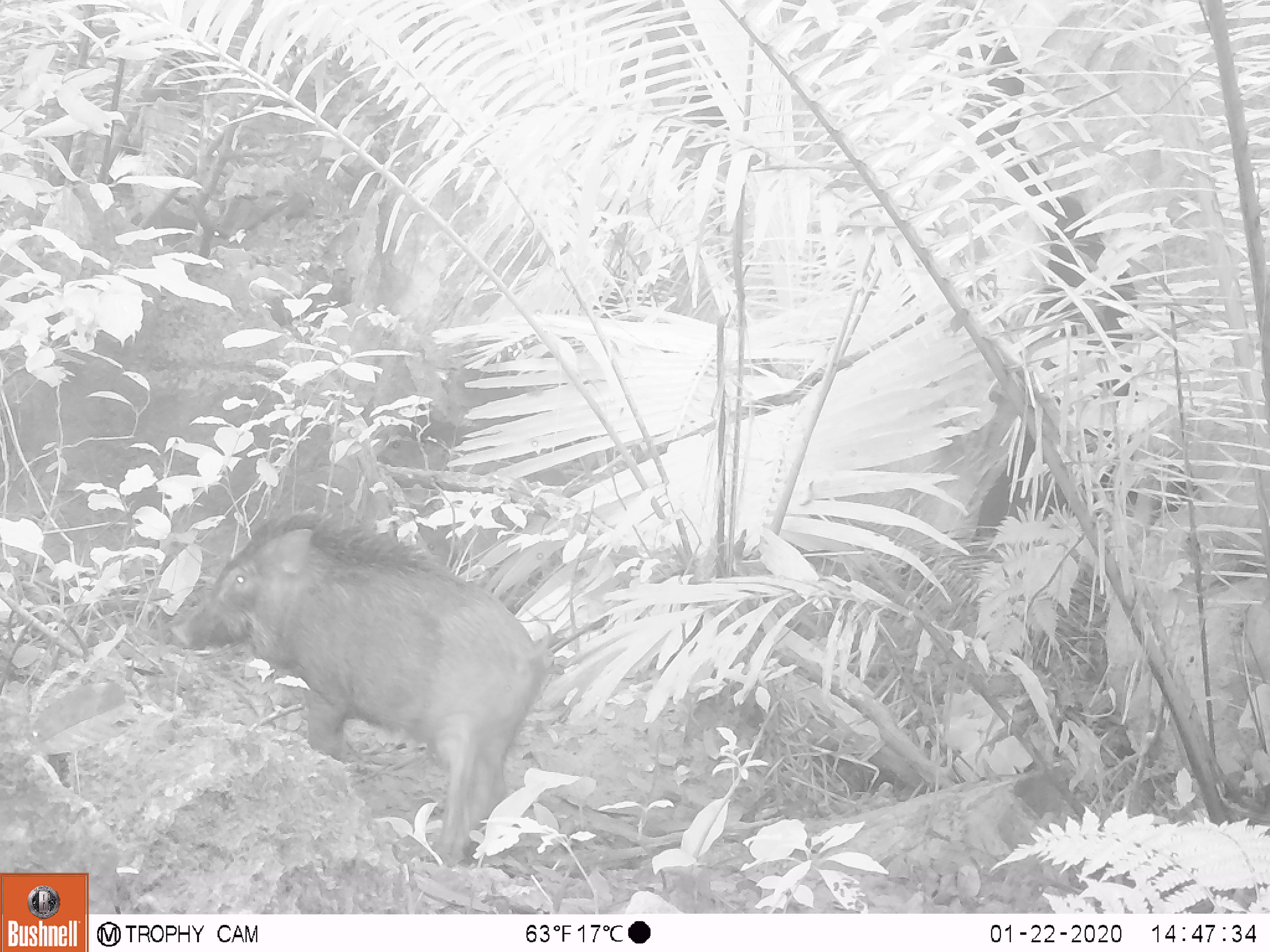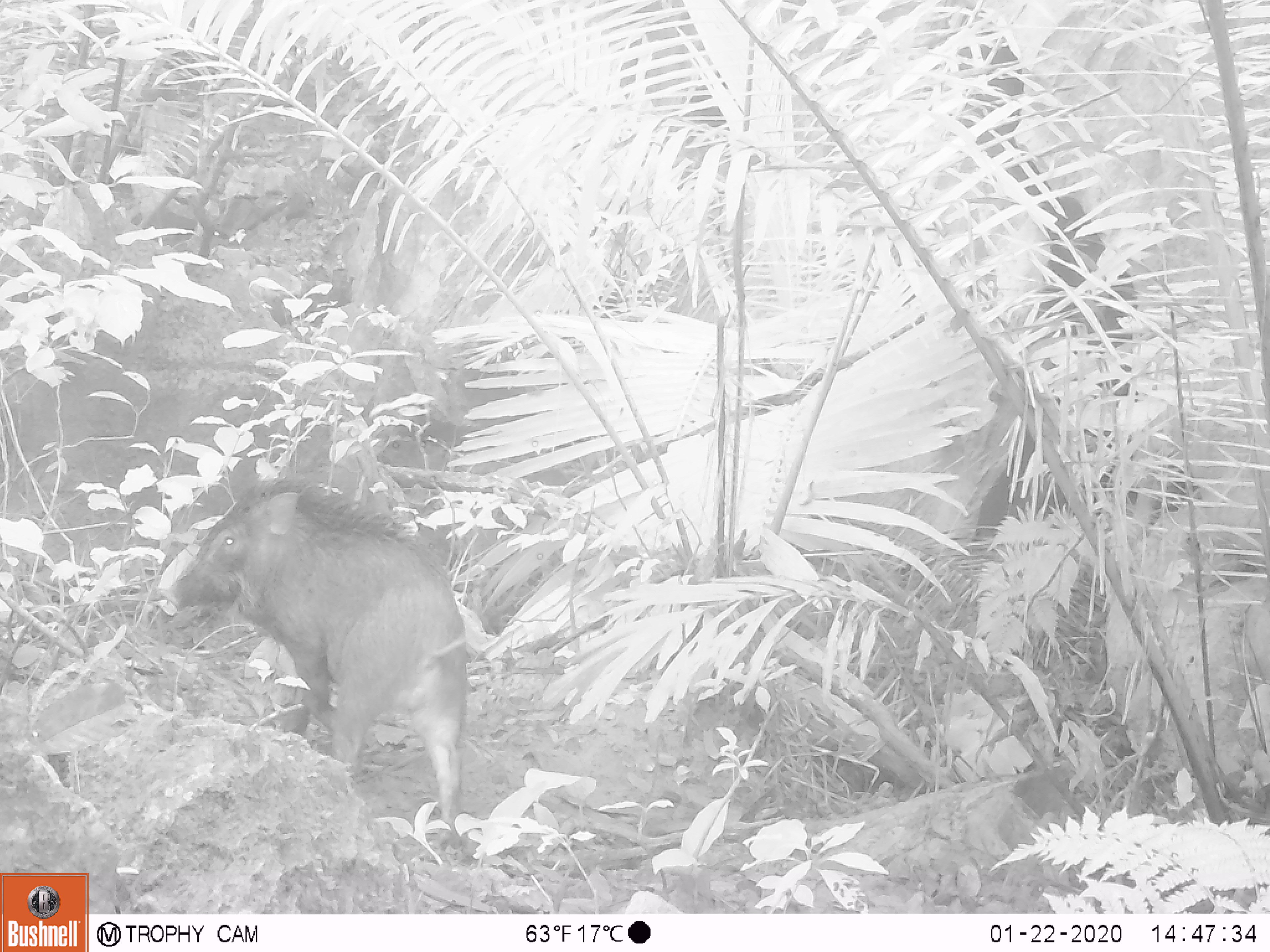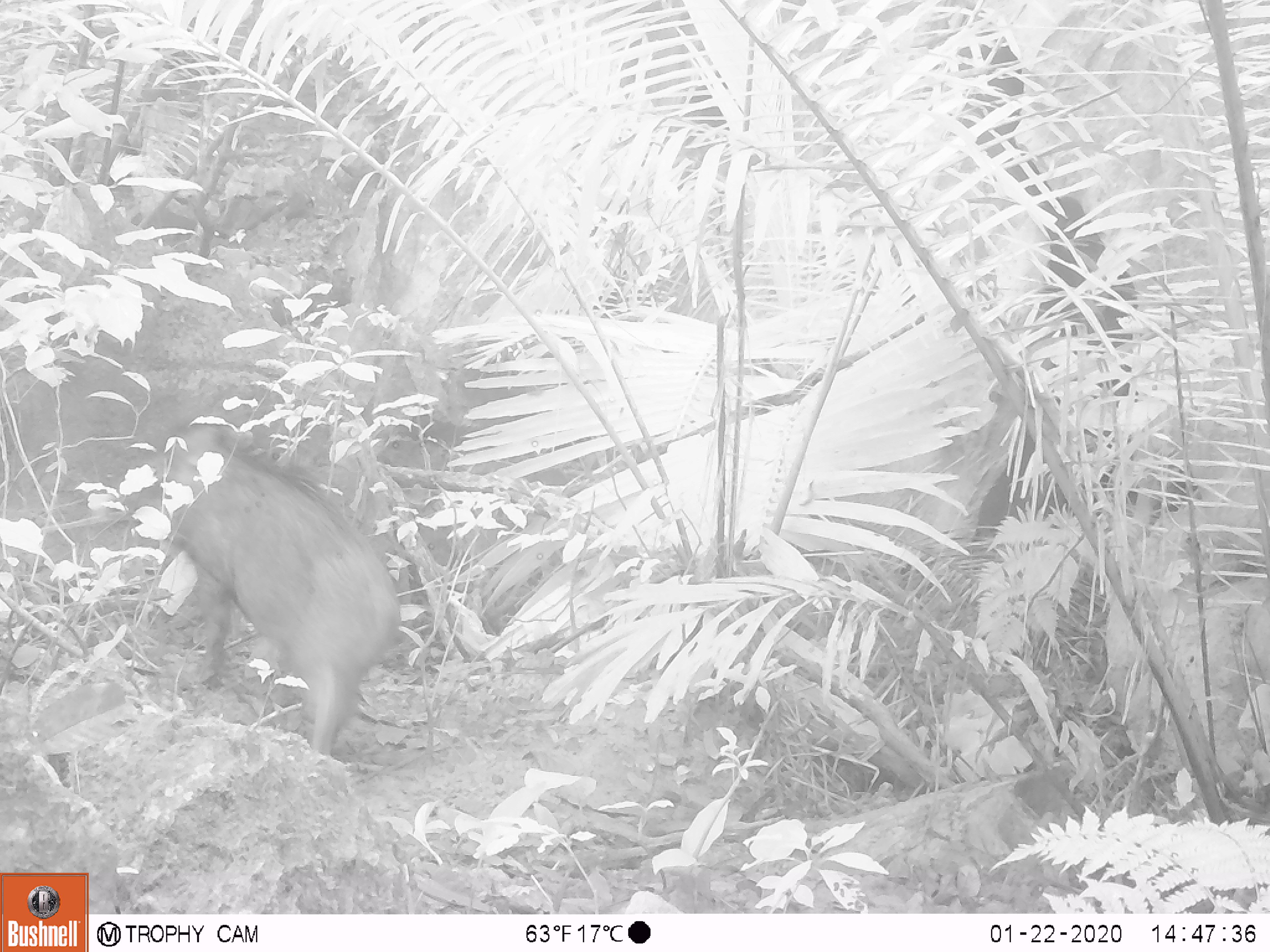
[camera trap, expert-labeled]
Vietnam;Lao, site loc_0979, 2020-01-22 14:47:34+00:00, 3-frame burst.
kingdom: Animalia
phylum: Chordata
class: Mammalia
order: Artiodactyla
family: Suidae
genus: Sus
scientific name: Sus scrofa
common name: eurasian wild pig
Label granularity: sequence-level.